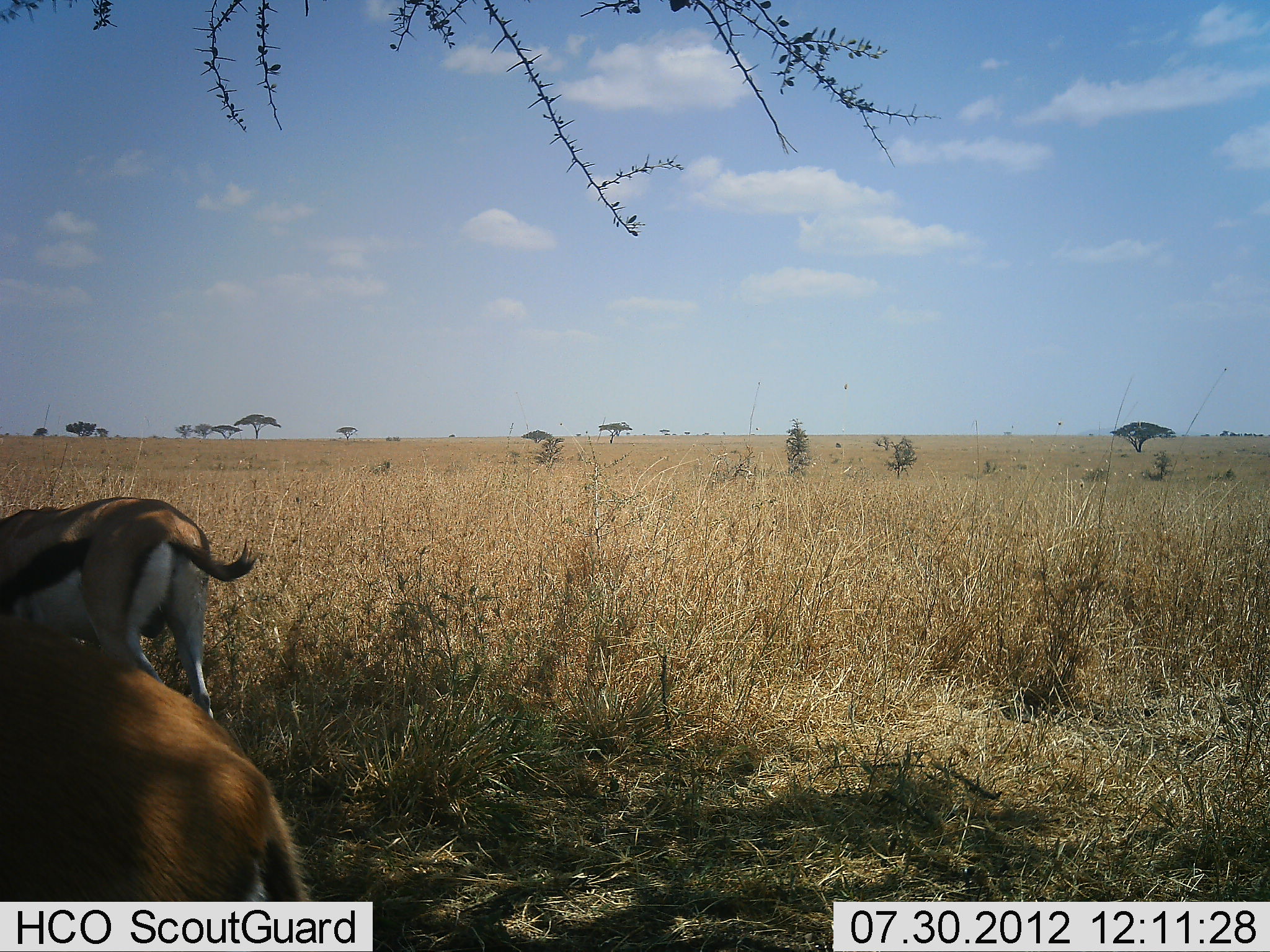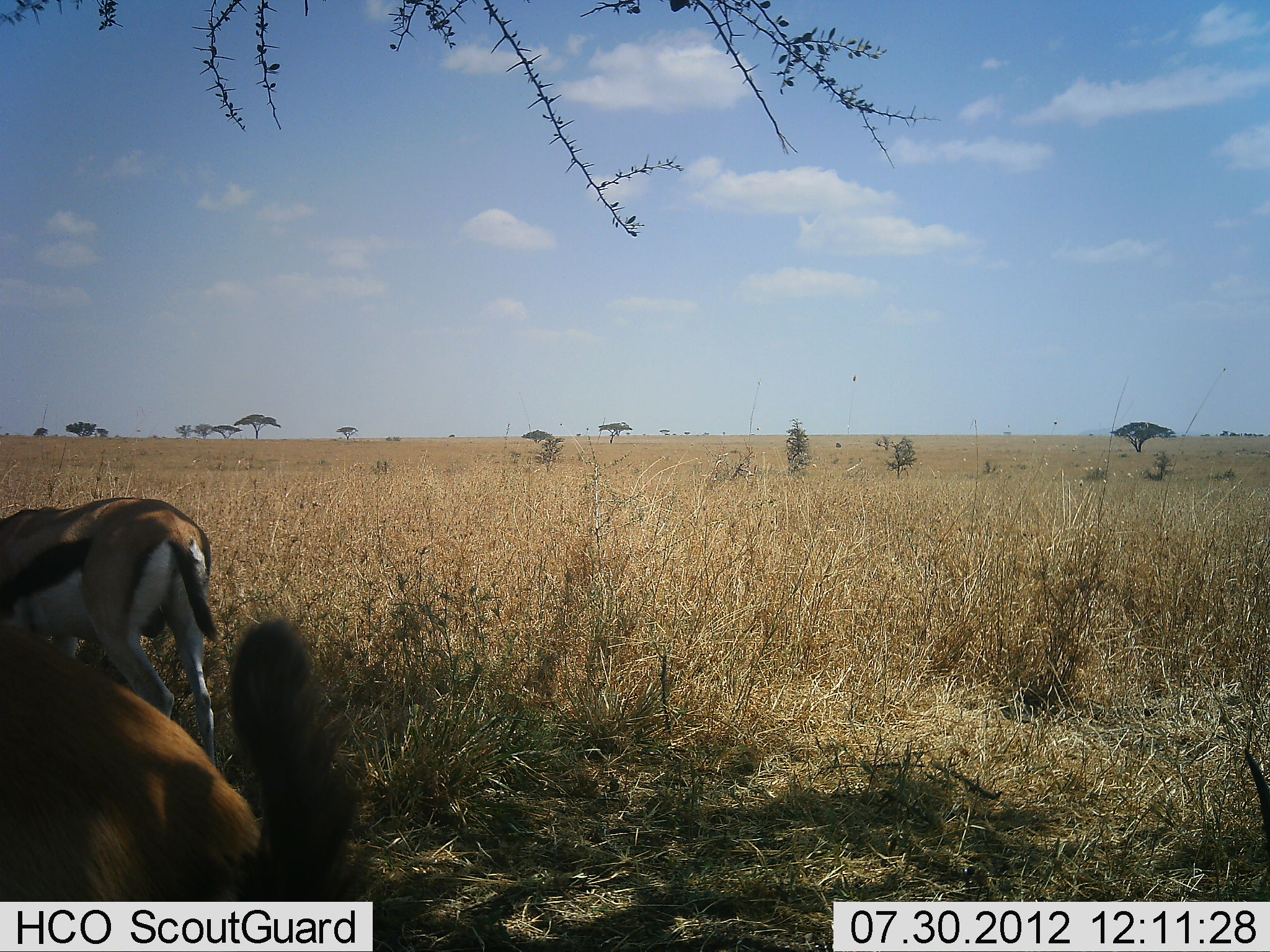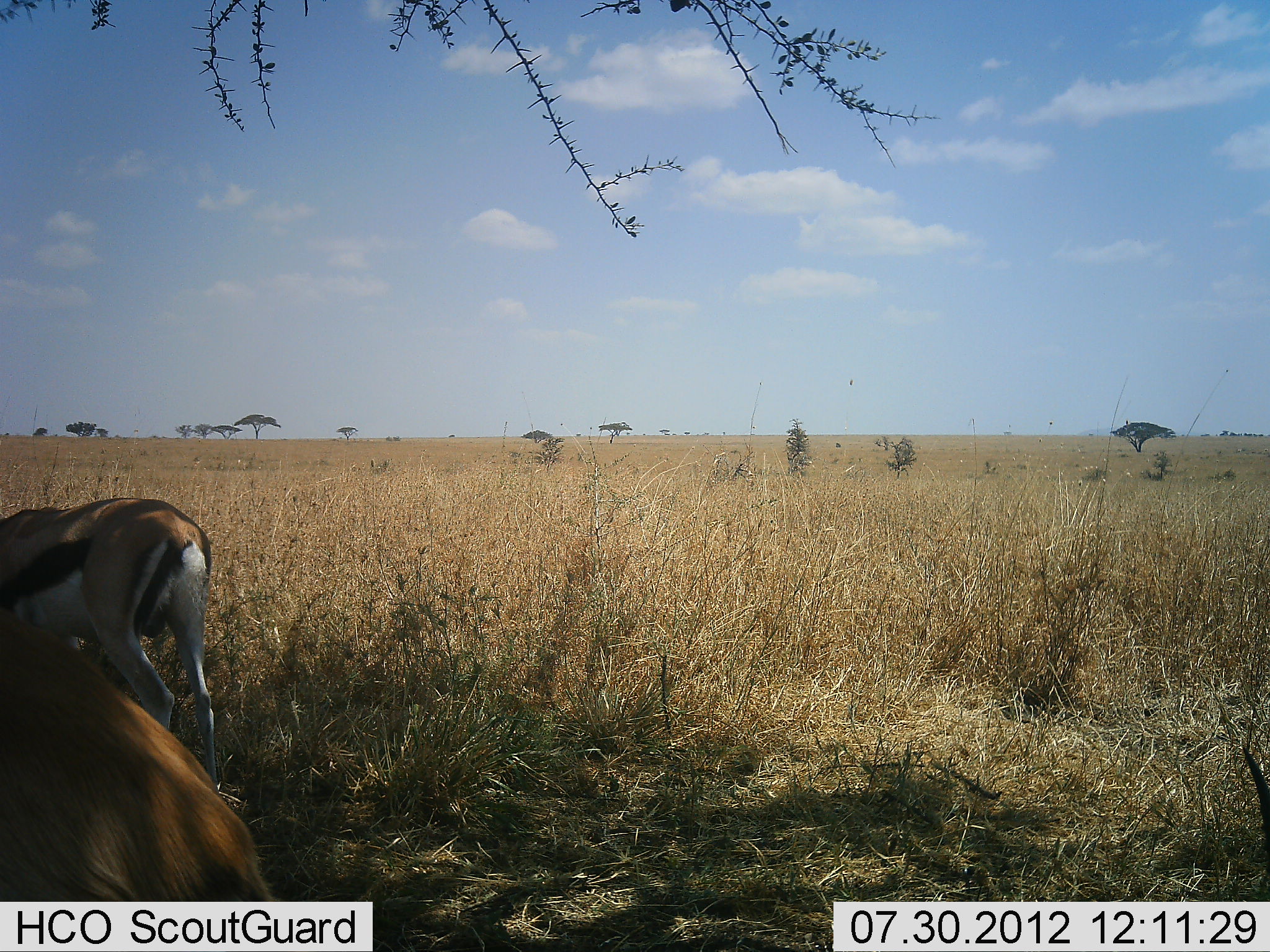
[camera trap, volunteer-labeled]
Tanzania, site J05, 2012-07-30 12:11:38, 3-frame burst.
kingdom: Animalia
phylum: Chordata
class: Mammalia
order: Artiodactyla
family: Bovidae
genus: Eudorcas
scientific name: Eudorcas thomsonii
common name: thomson's gazelle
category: gazellethomsons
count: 2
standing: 36%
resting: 27%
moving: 9%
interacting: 9%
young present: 0%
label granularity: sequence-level